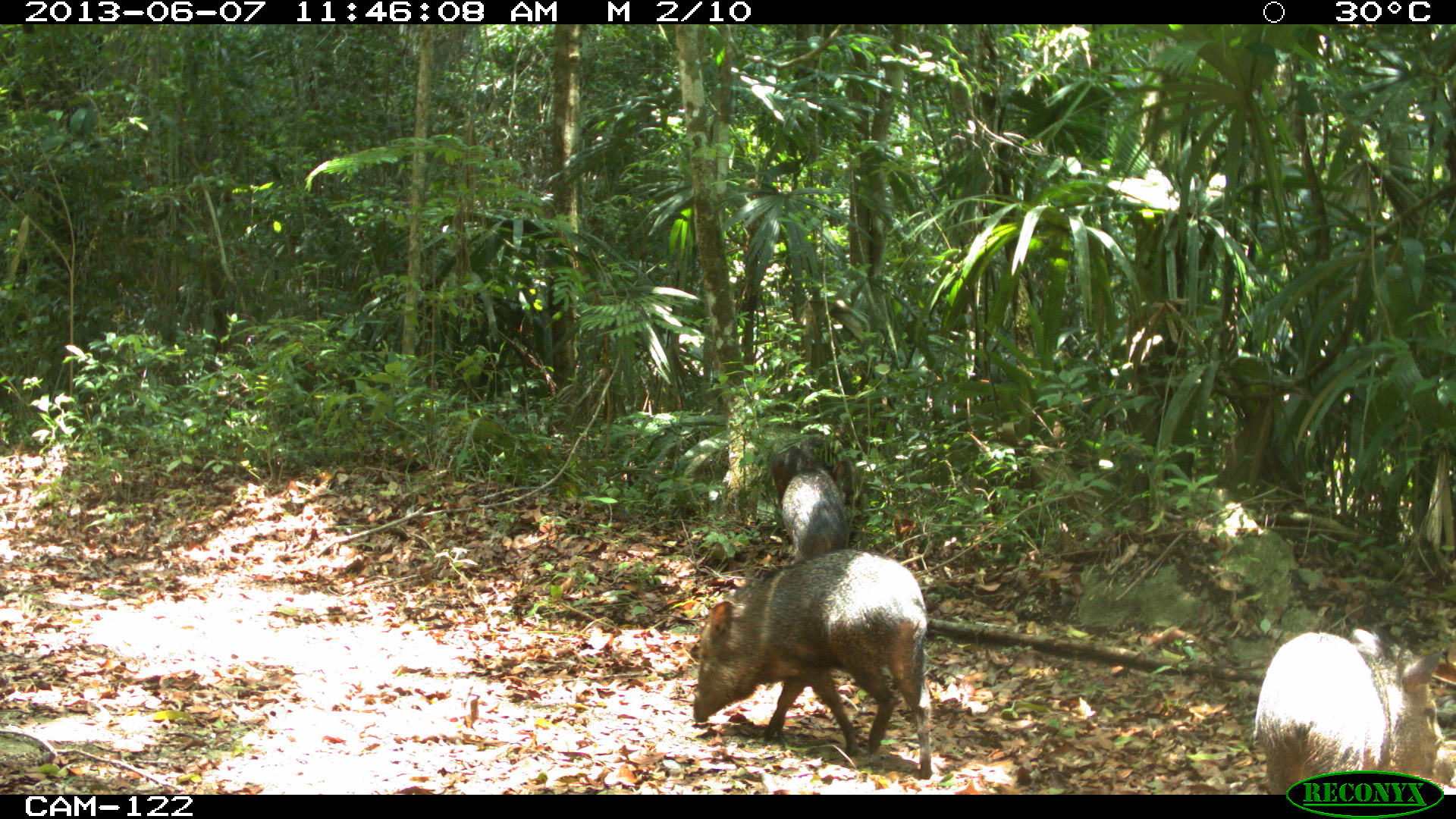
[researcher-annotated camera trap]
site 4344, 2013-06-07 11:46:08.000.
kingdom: Animalia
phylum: Chordata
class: Mammalia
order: Artiodactyla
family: Tayassuidae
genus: Pecari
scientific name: Pecari tajacu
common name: collared peccary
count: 4